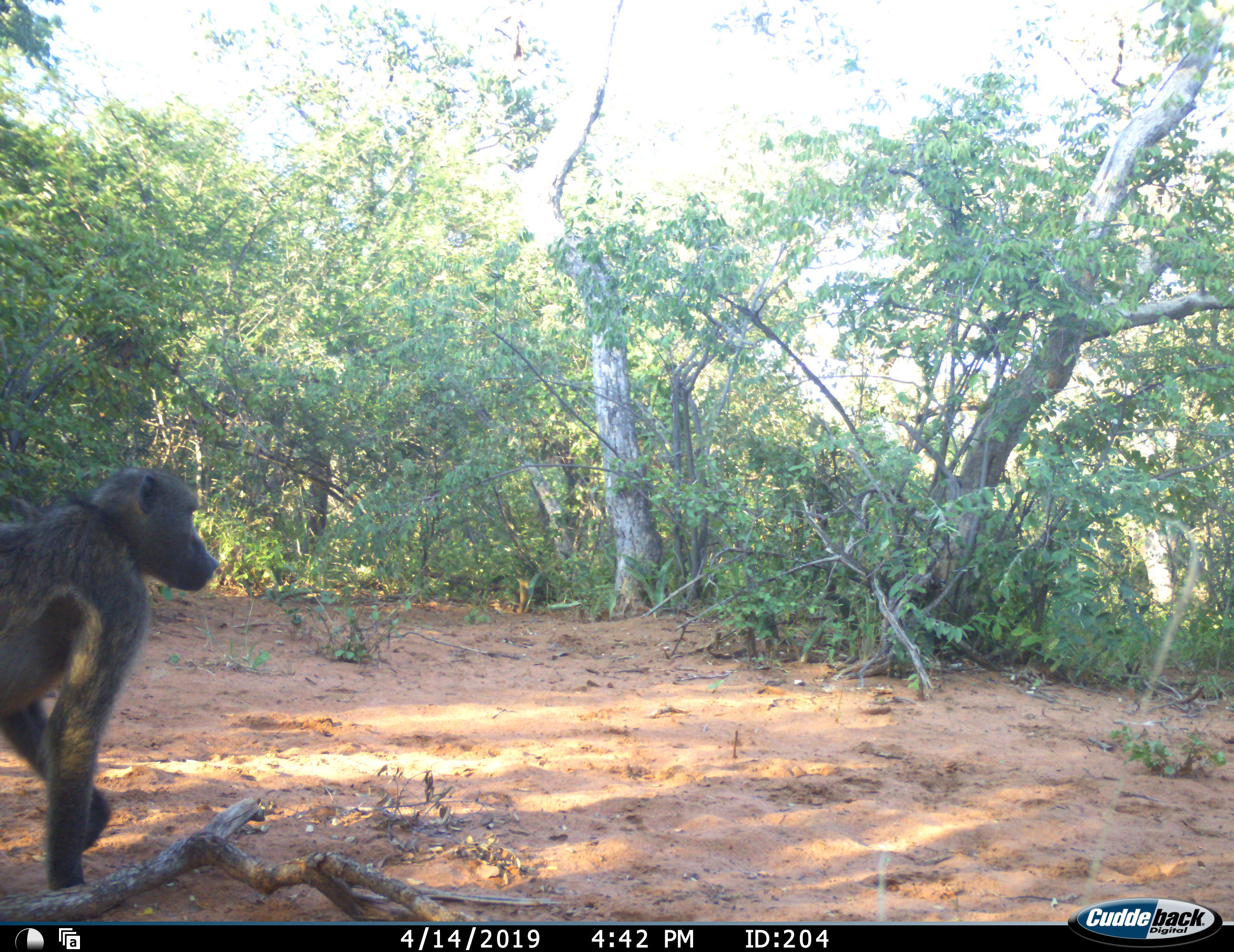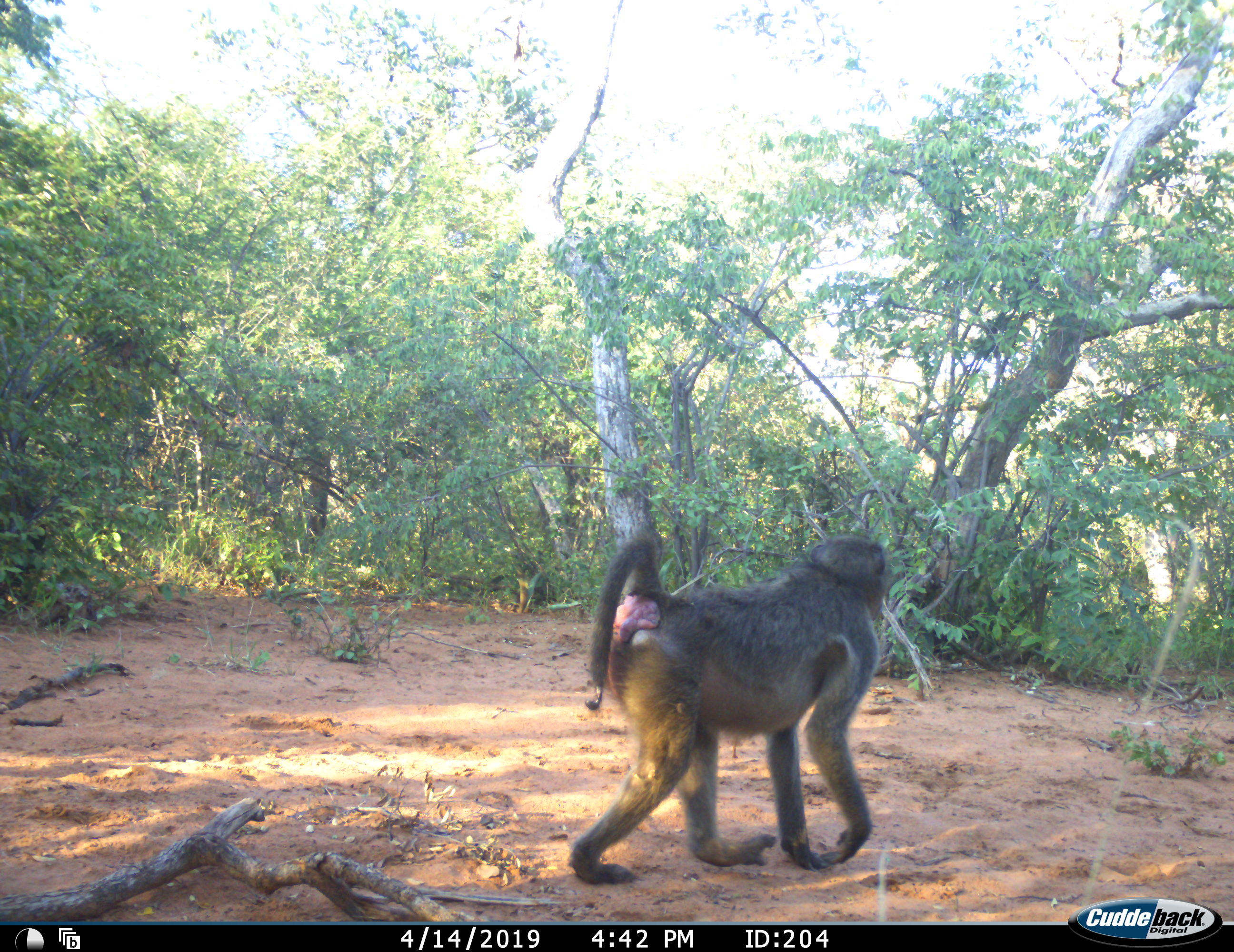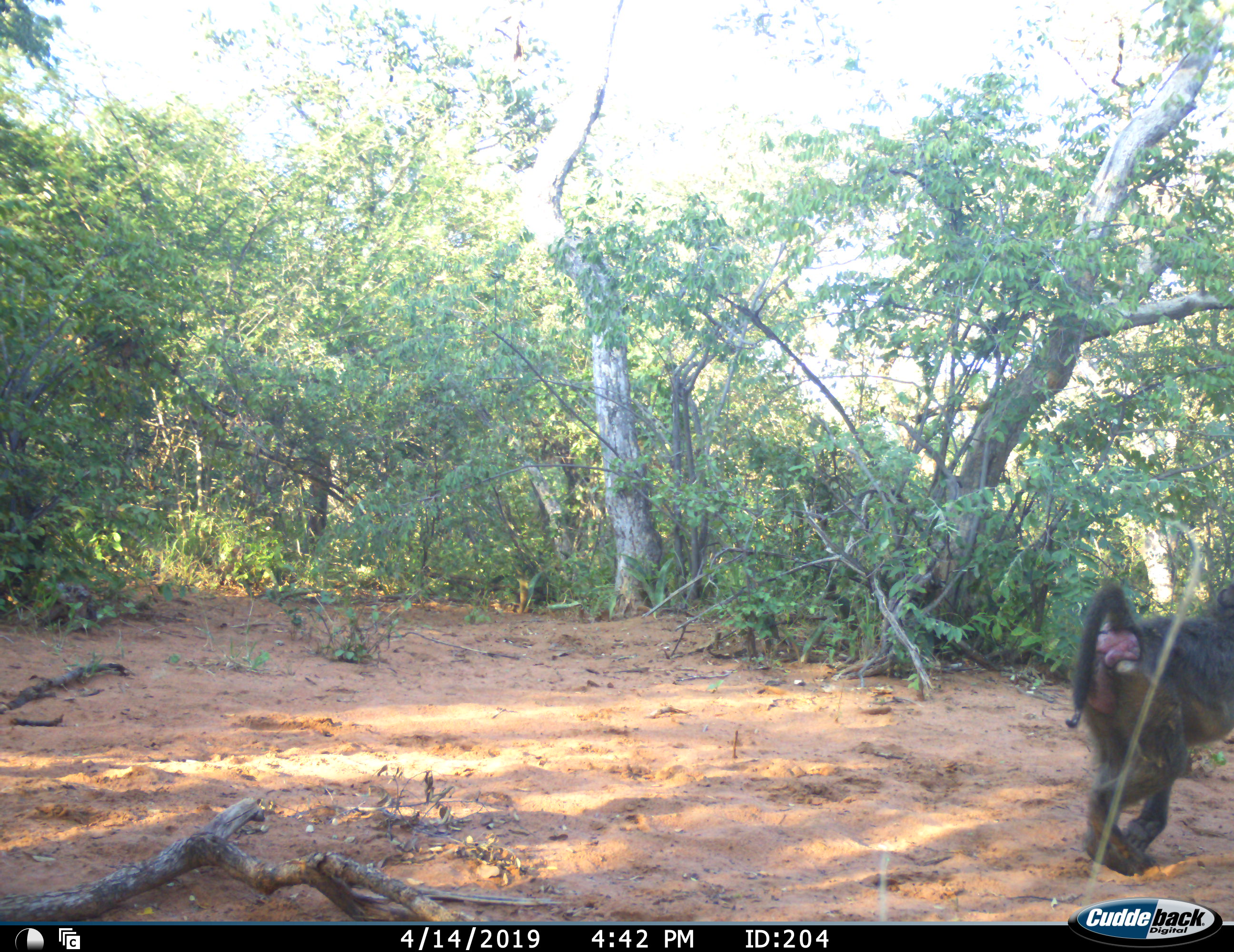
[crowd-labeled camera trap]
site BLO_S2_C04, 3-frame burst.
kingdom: Animalia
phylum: Chordata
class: Mammalia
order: Primates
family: Cercopithecidae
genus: Papio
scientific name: Papio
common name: baboon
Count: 1.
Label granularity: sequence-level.